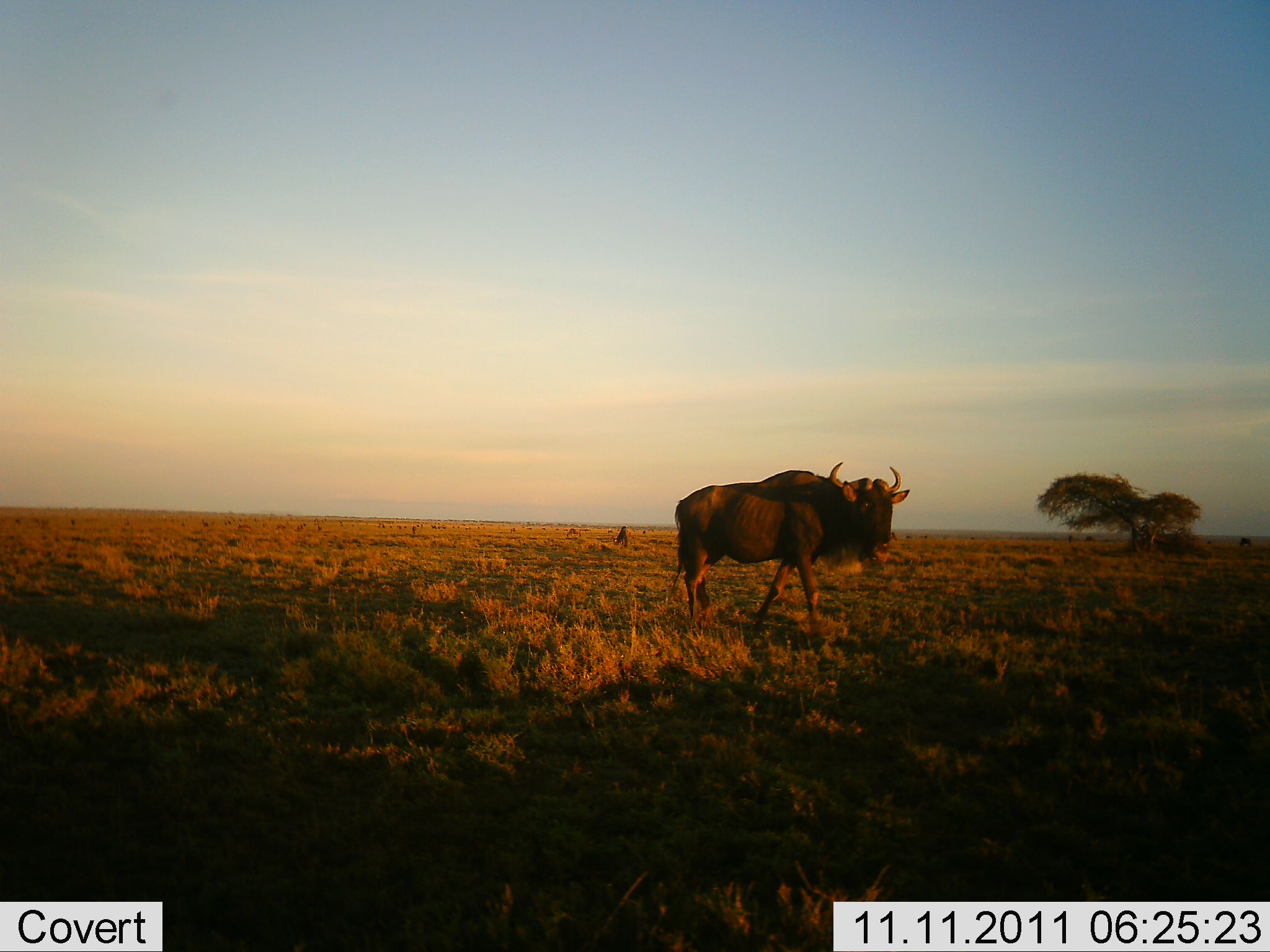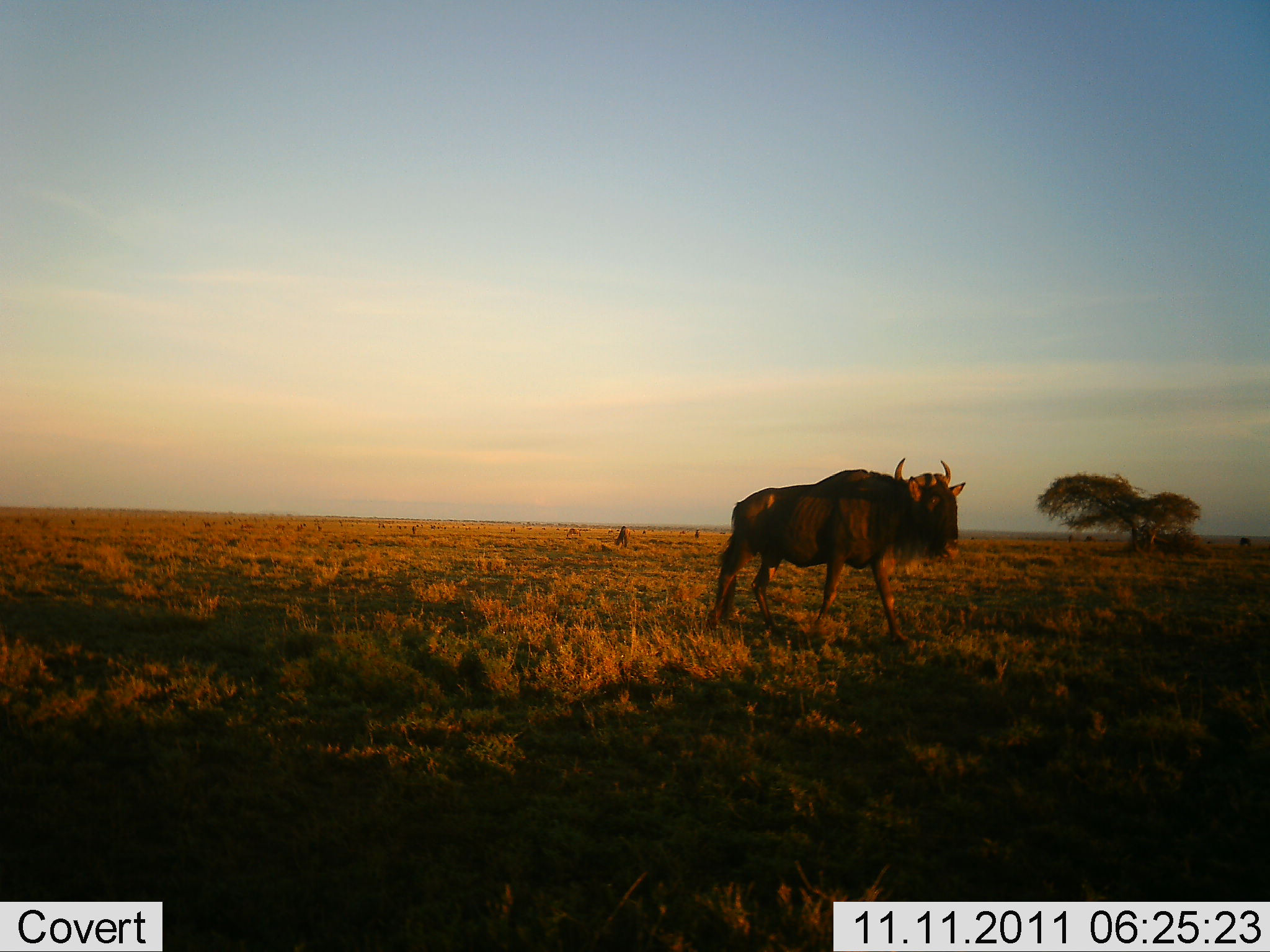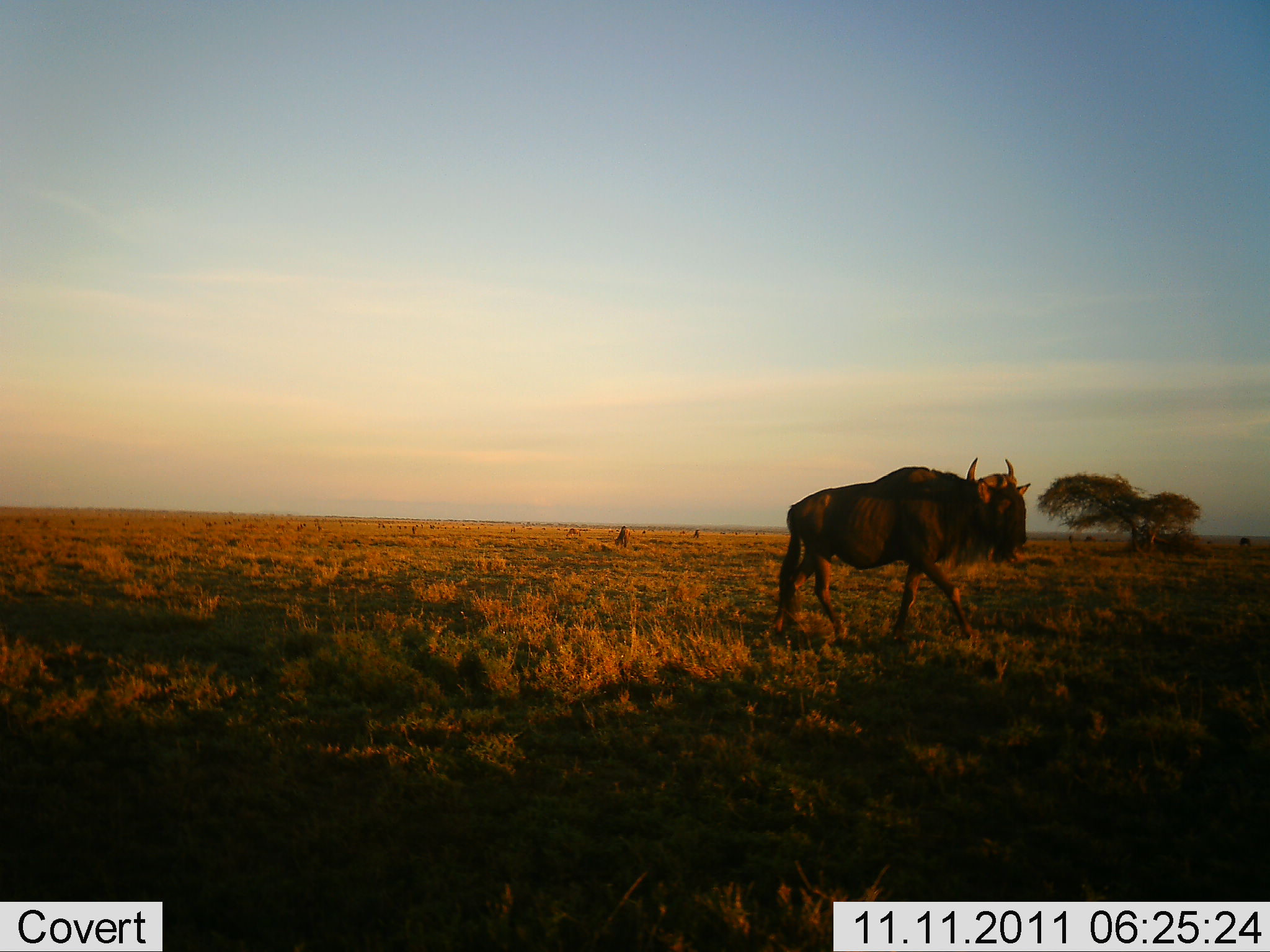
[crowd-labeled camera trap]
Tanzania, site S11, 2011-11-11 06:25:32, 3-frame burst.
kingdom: Animalia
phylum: Chordata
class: Mammalia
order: Artiodactyla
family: Bovidae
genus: Connochaetes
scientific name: Connochaetes taurinus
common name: blue wildebeest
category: wildebeest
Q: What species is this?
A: Wildebeest (blue wildebeest) (Connochaetes taurinus).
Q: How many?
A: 1.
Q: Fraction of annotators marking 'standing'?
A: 0%.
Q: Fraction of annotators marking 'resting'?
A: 0%.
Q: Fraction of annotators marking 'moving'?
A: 100%.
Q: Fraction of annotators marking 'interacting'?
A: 0%.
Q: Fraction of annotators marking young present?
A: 0%.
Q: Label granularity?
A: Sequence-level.